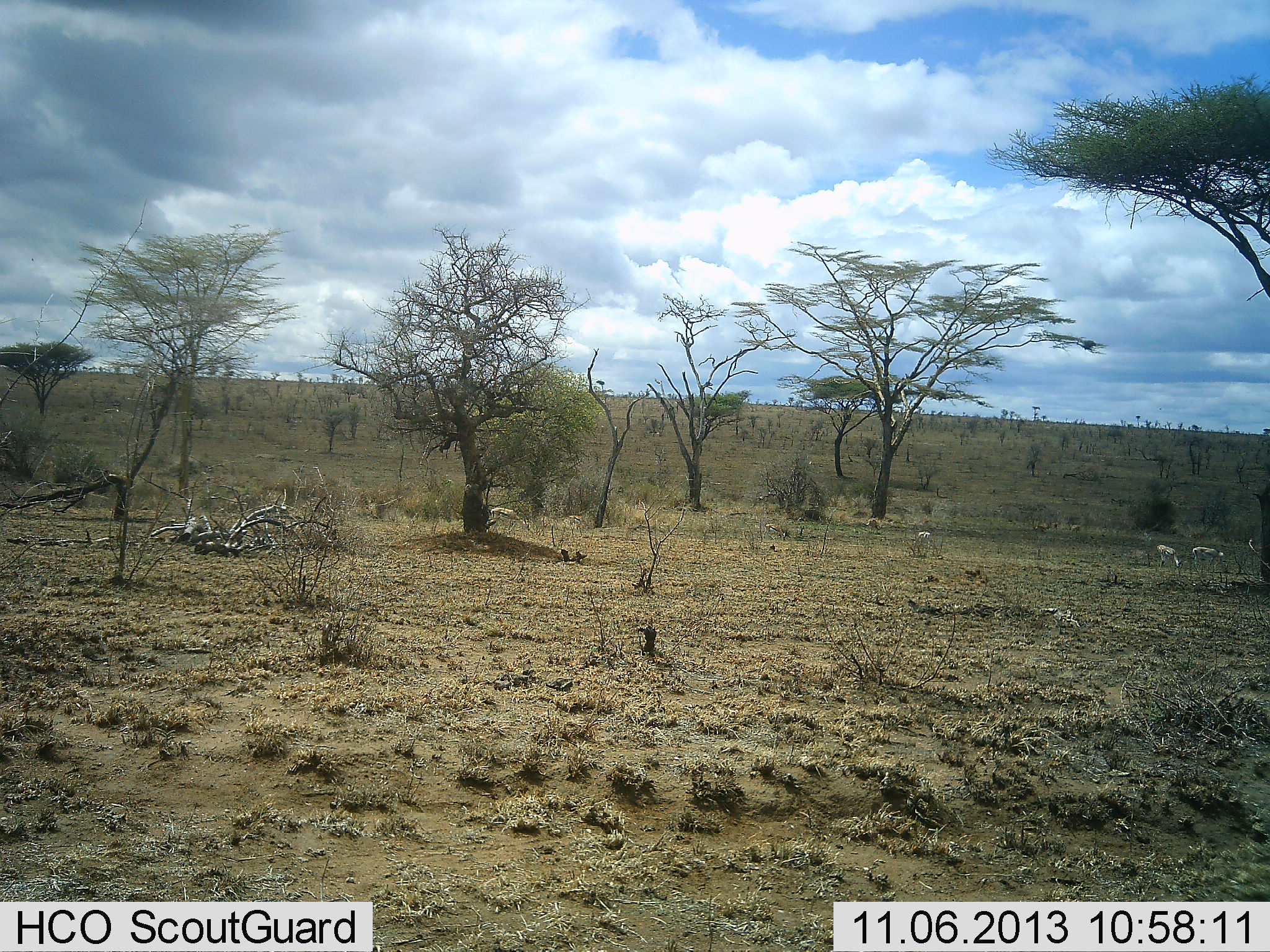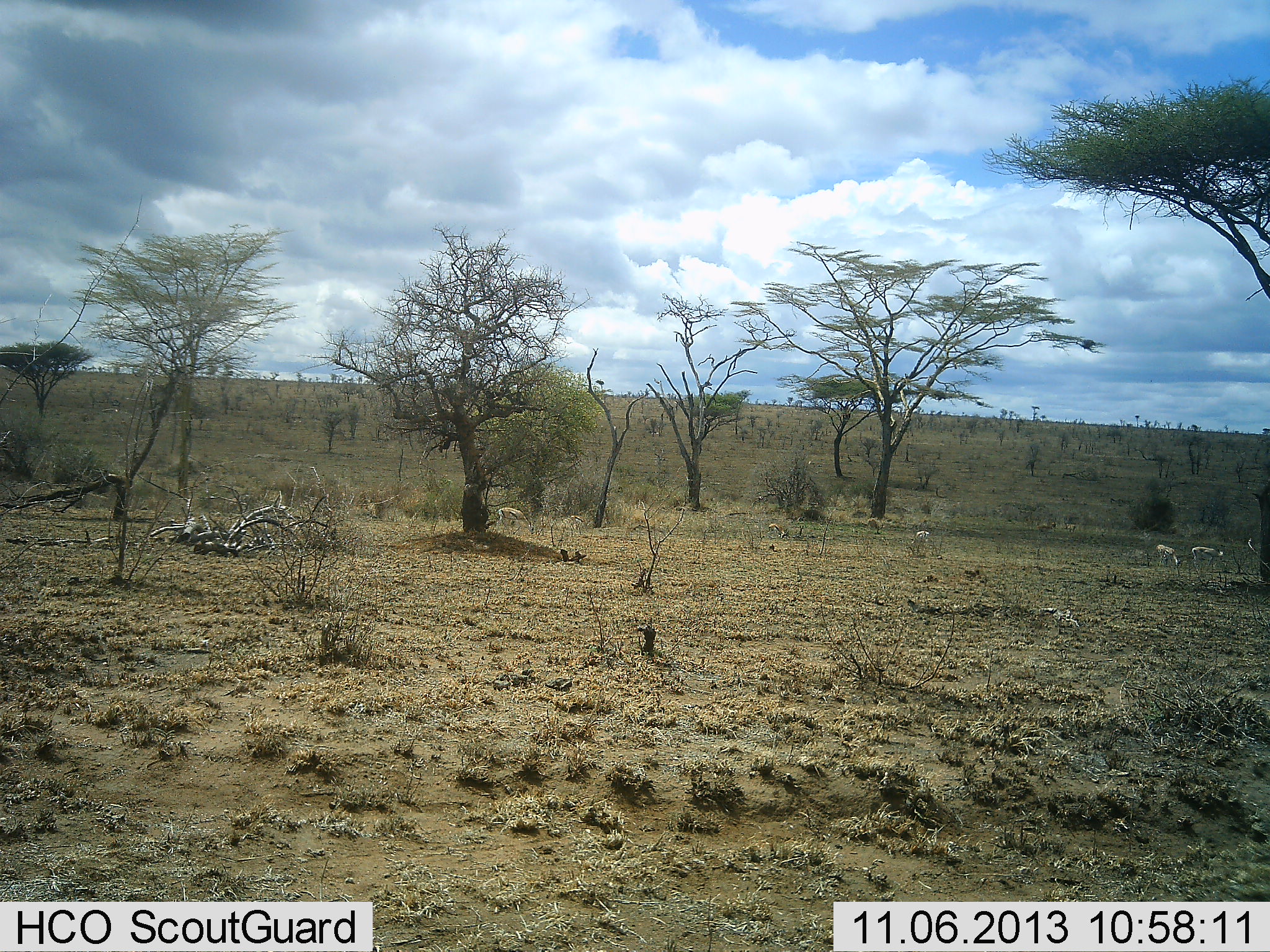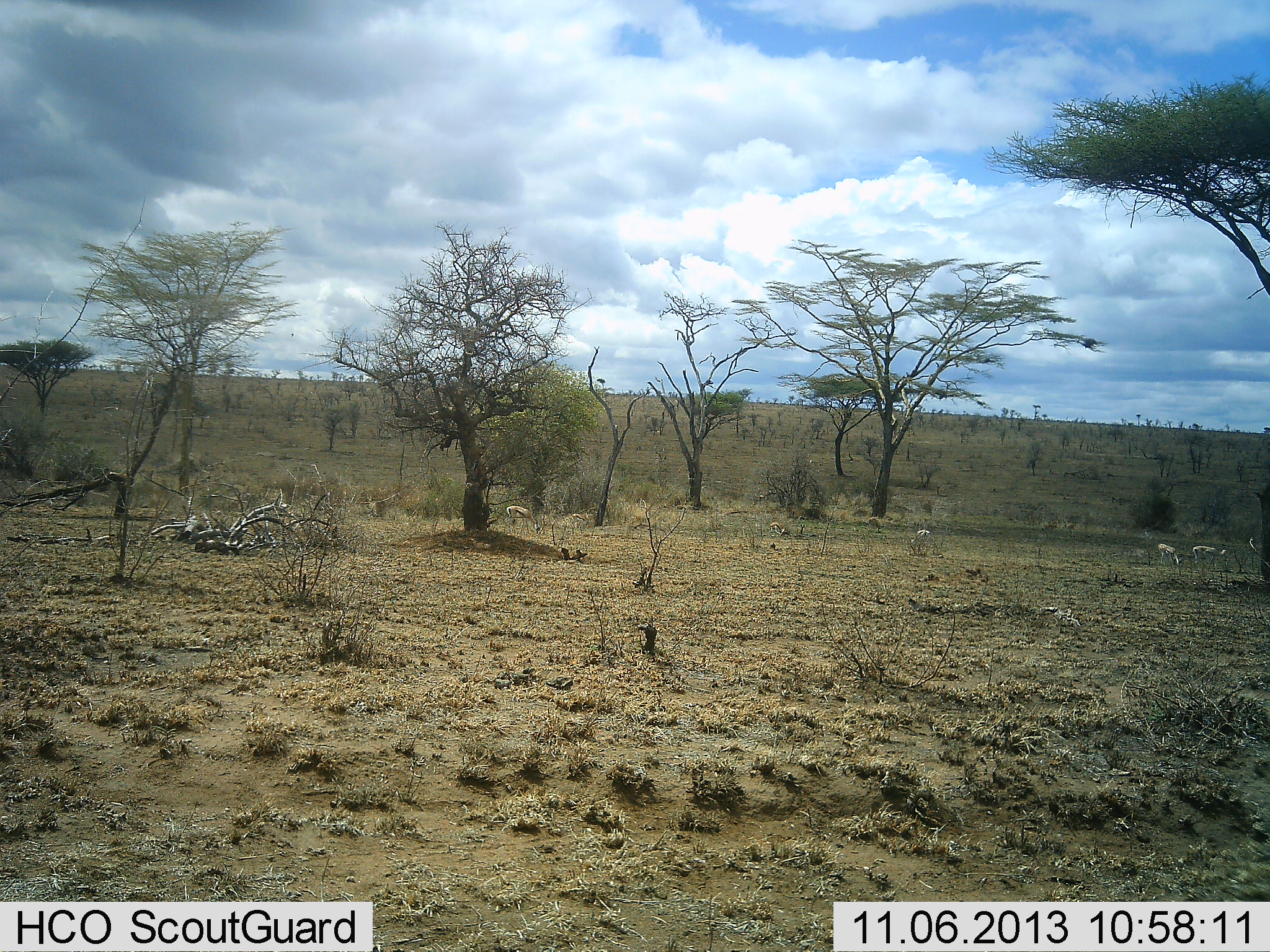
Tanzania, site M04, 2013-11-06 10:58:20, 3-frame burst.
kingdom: Animalia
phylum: Chordata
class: Mammalia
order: Artiodactyla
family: Bovidae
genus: Eudorcas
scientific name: Eudorcas thomsonii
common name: thomson's gazelle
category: gazellethomsons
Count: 5.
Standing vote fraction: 27%.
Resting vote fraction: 0%.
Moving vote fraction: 55%.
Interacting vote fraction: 0%.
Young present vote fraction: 0%.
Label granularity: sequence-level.